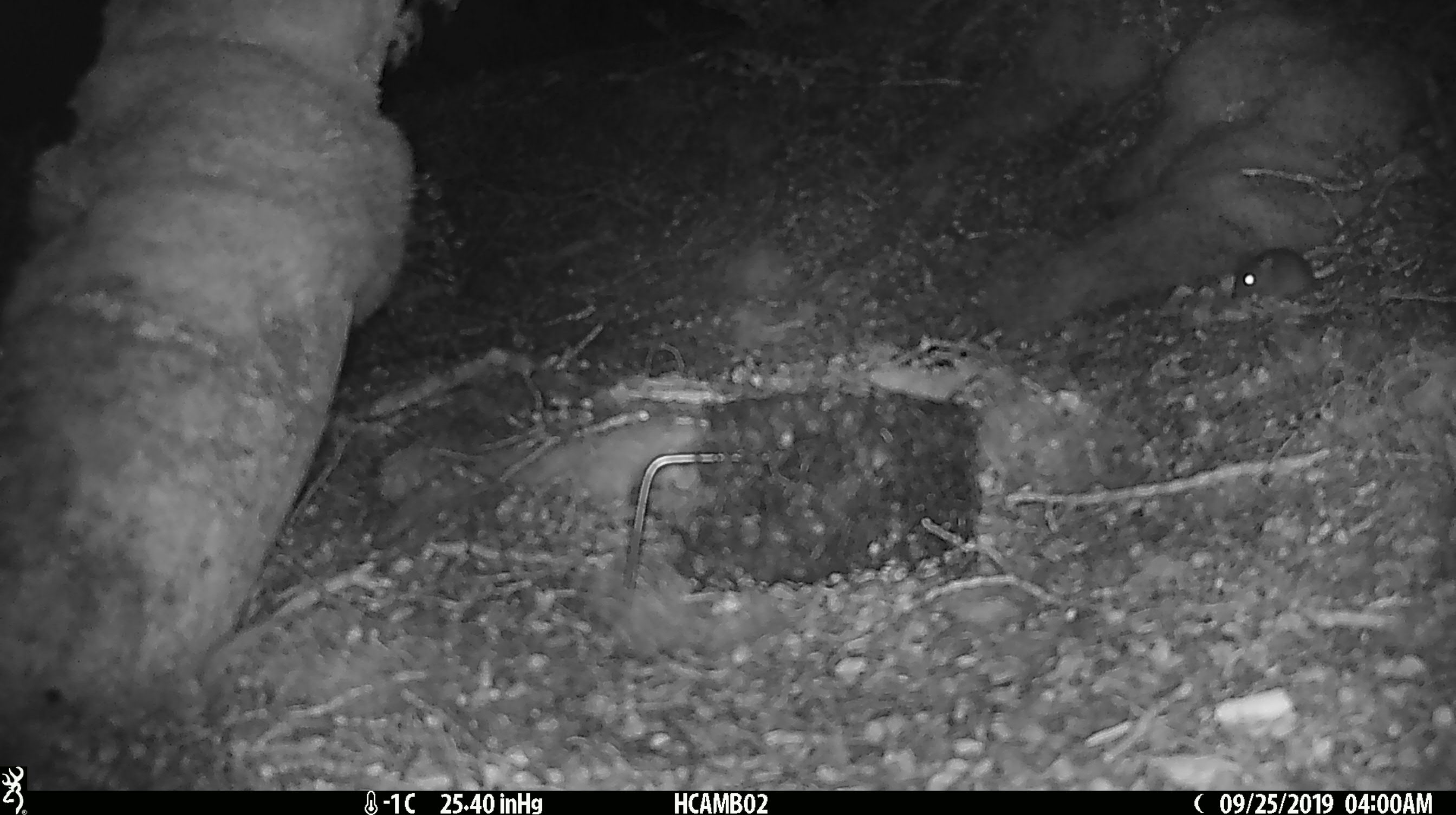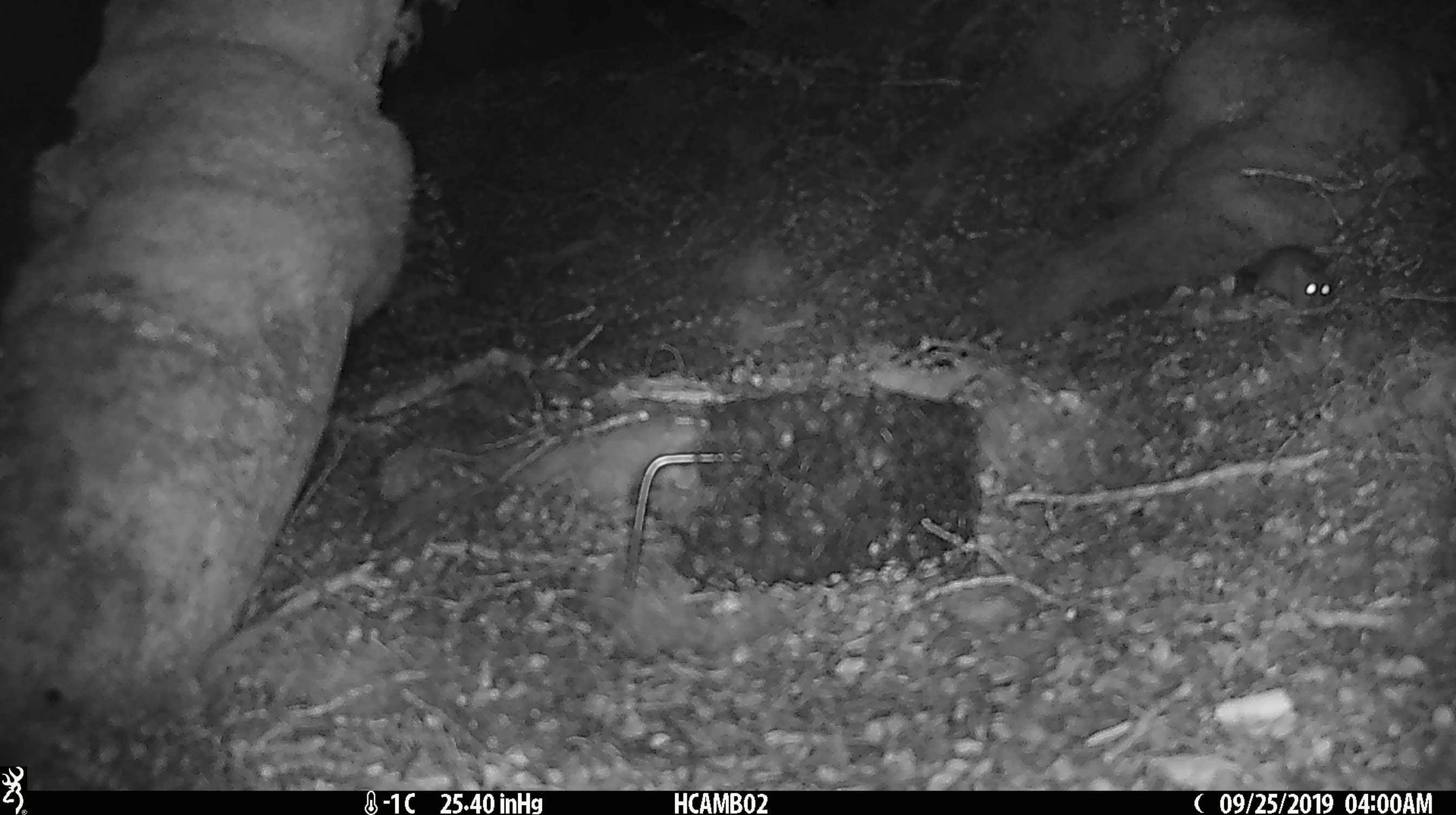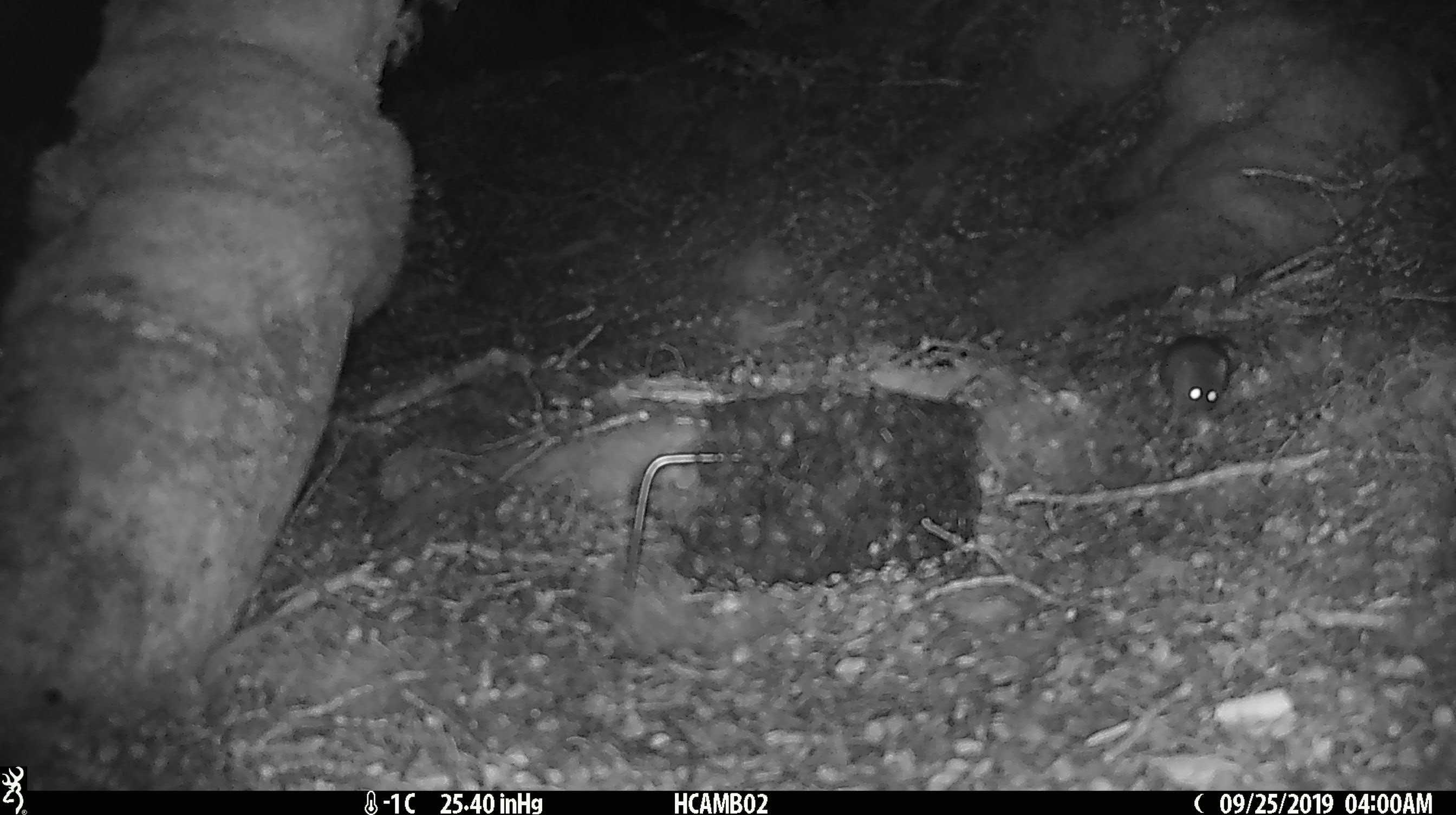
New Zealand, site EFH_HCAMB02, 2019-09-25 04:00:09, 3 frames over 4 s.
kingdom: Animalia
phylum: Chordata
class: Mammalia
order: Rodentia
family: Muridae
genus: Mus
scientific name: Mus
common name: mouse